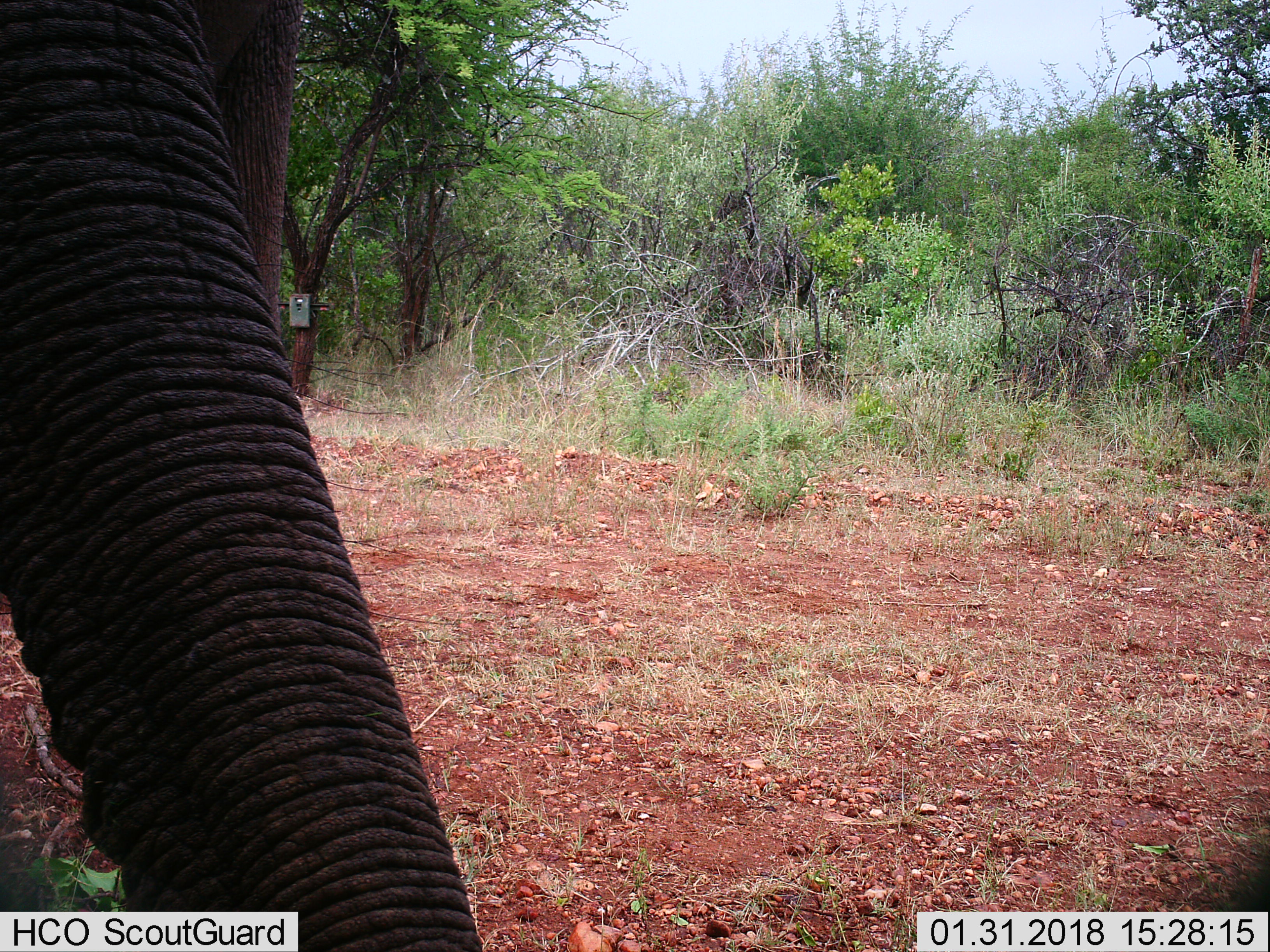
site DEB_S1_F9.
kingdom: Animalia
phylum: Chordata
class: Mammalia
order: Proboscidea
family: Elephantidae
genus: Loxodonta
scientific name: Loxodonta africana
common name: african bush elephant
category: elephant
Elephant (african bush elephant) (Loxodonta africana), count 1. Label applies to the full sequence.